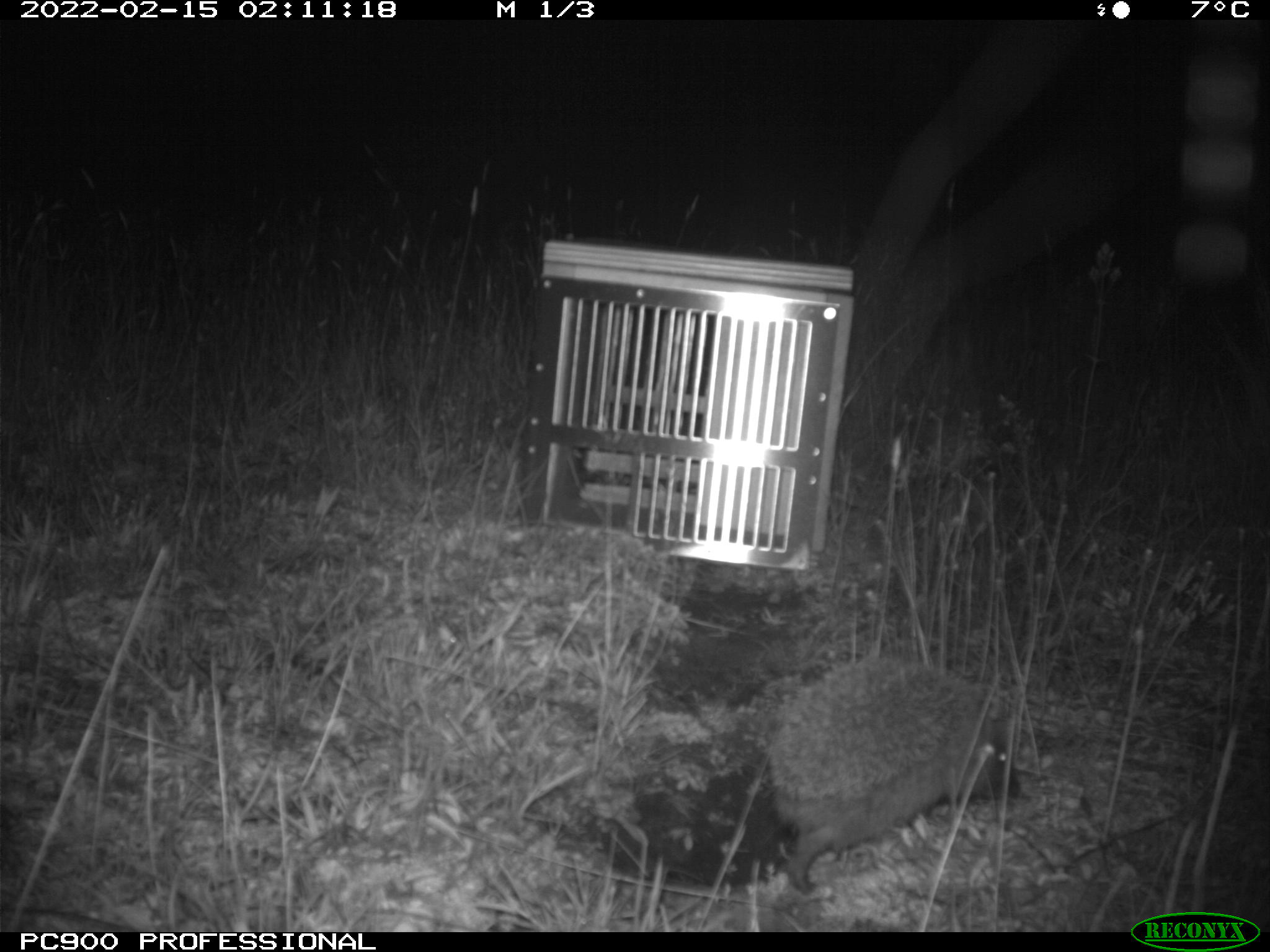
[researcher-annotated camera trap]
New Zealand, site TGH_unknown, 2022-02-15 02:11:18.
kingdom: Animalia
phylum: Chordata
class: Mammalia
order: Eulipotyphla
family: Erinaceidae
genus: Erinaceus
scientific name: Erinaceus europaeus europaeus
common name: european hedgehog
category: hedgehog